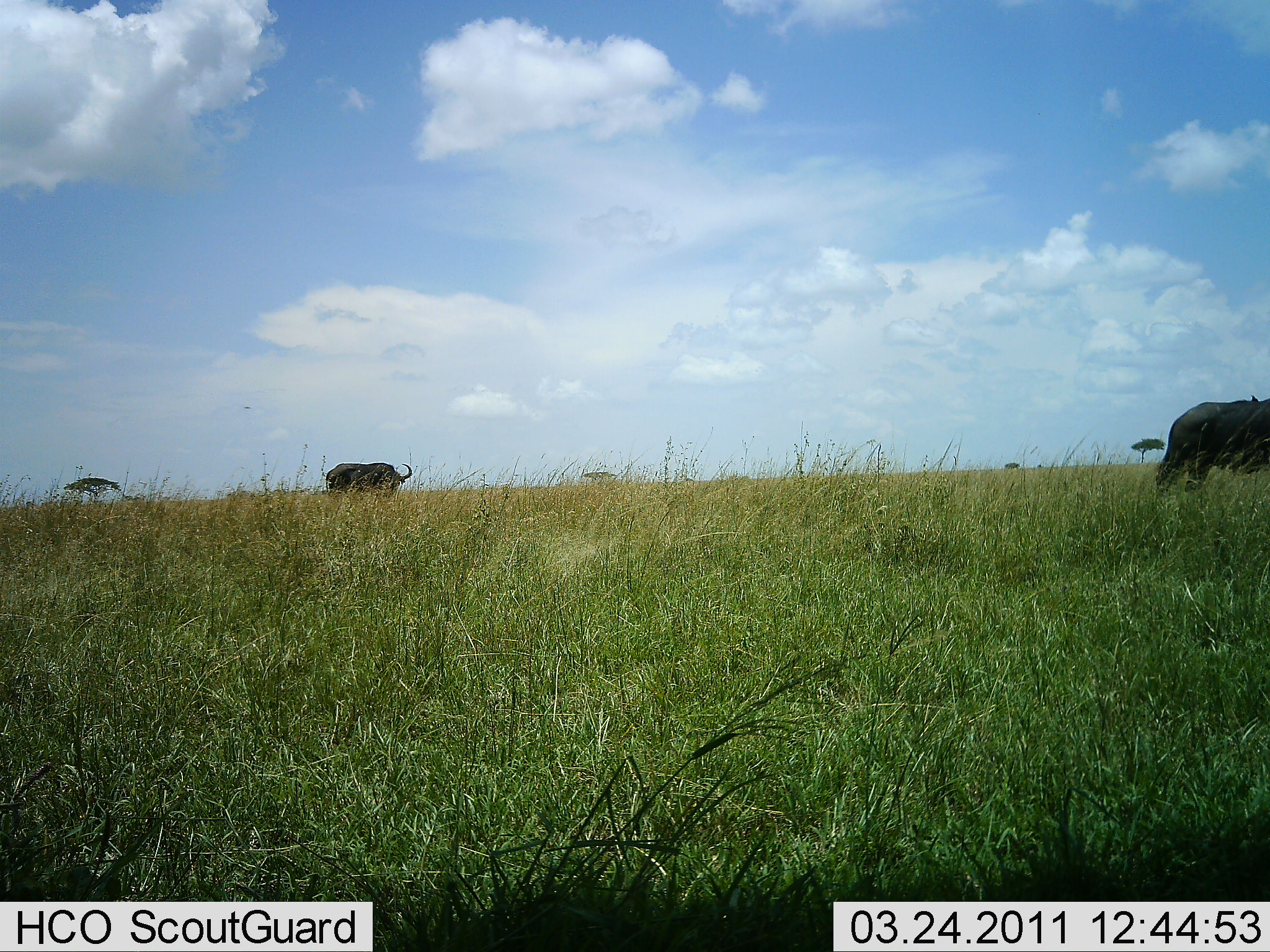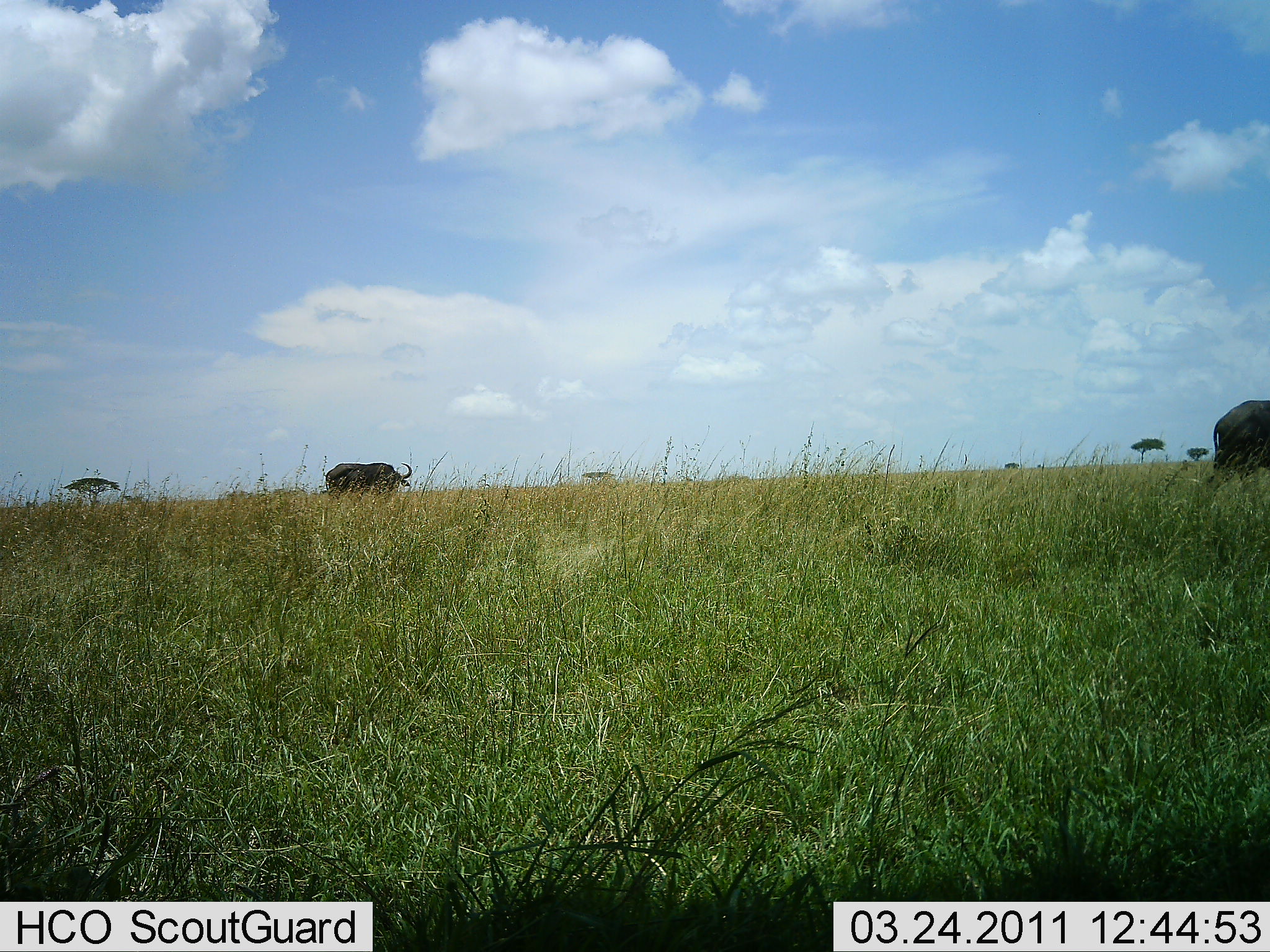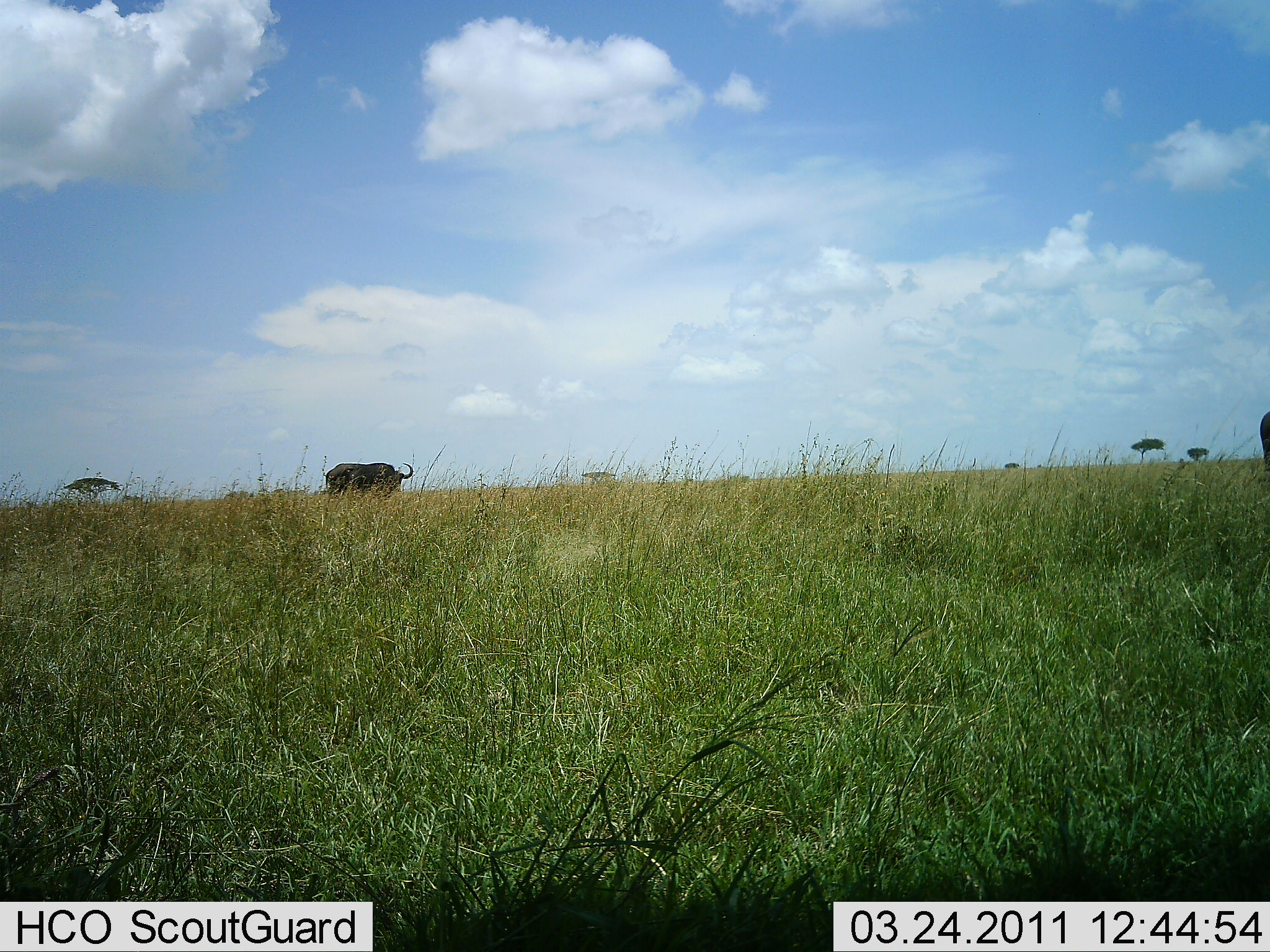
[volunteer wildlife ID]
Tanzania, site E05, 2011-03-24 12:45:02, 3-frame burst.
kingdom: Animalia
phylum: Chordata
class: Mammalia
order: Artiodactyla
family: Bovidae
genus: Syncerus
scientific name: Syncerus caffer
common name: cape buffalo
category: buffalo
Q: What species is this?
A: Buffalo (cape buffalo) (Syncerus caffer).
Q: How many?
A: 2.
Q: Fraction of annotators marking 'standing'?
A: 64%.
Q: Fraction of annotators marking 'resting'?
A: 0%.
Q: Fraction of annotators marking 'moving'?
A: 82%.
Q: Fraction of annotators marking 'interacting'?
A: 0%.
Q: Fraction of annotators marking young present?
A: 0%.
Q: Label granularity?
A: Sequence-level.